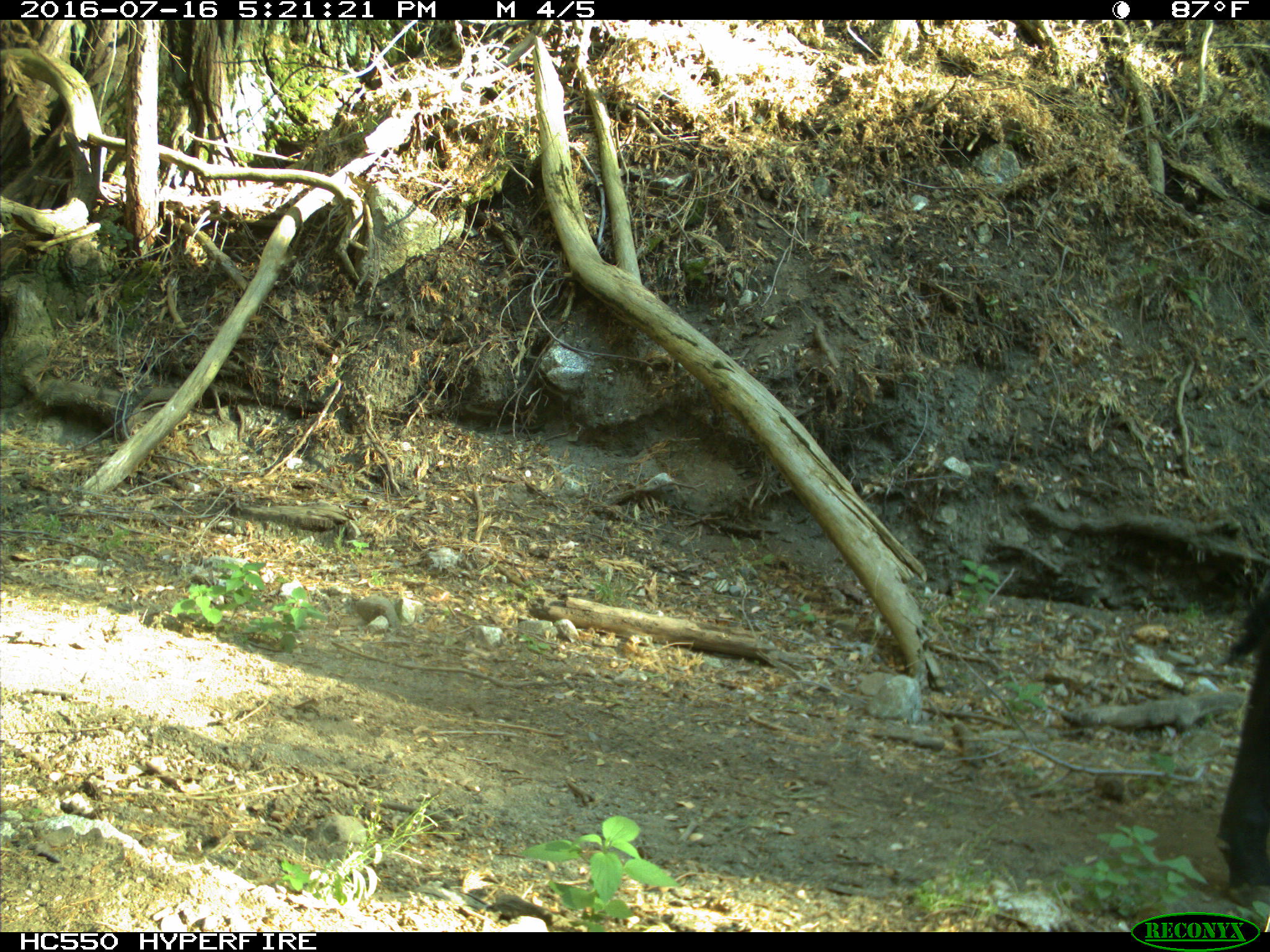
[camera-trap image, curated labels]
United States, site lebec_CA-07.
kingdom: Animalia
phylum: Chordata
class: Mammalia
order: Artiodactyla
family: Bovidae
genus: Bos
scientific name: Bos taurus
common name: domestic cow